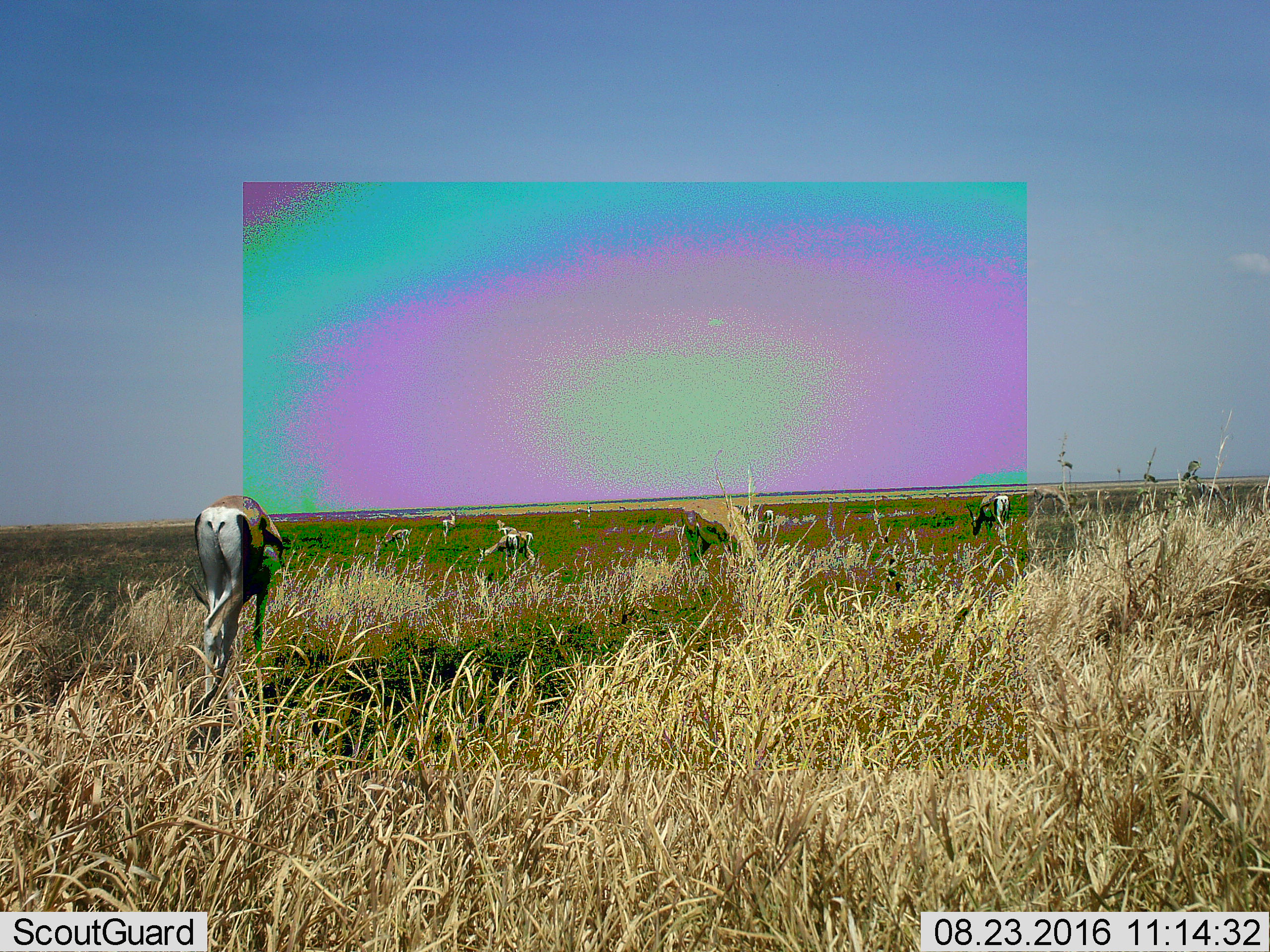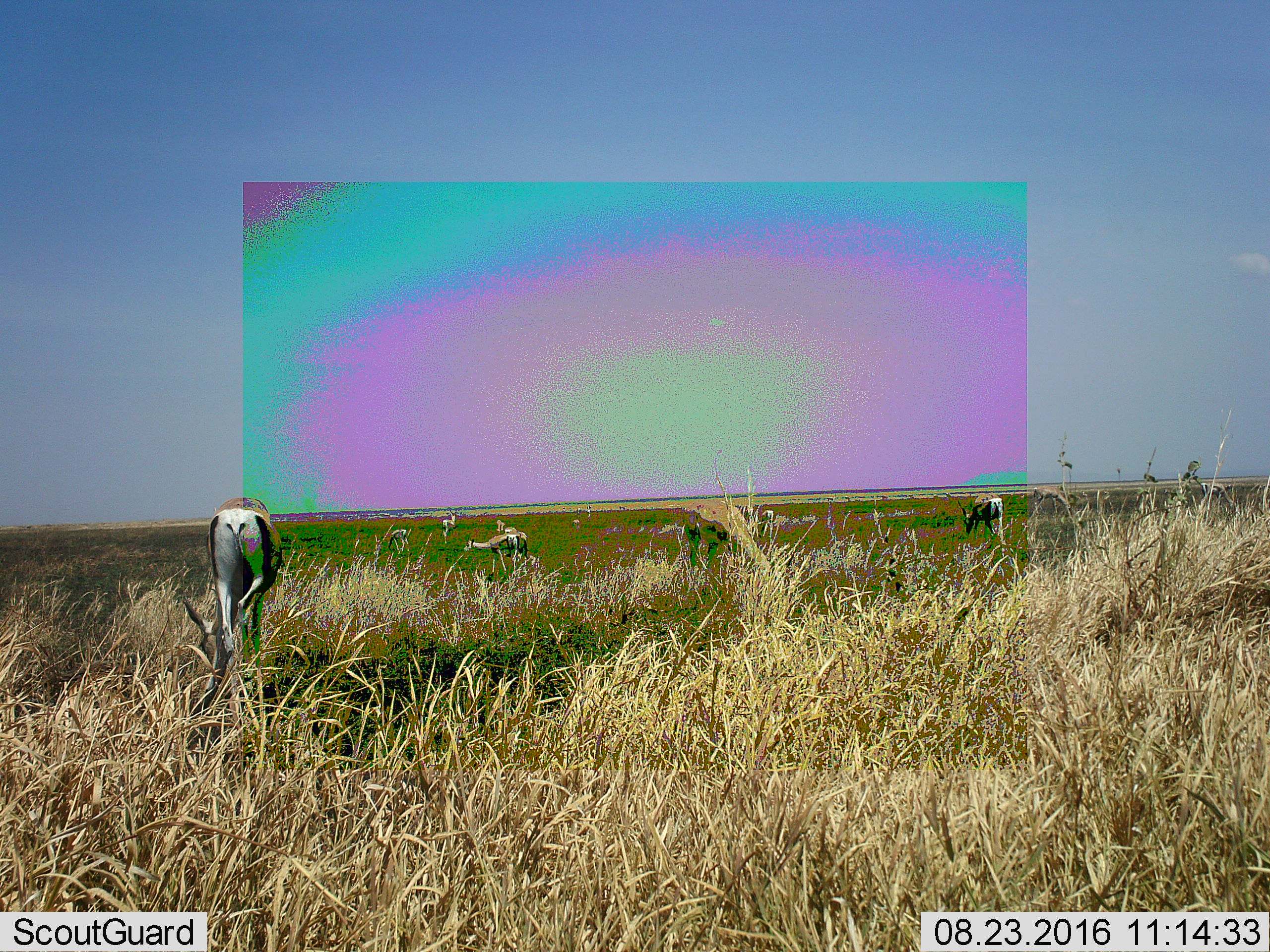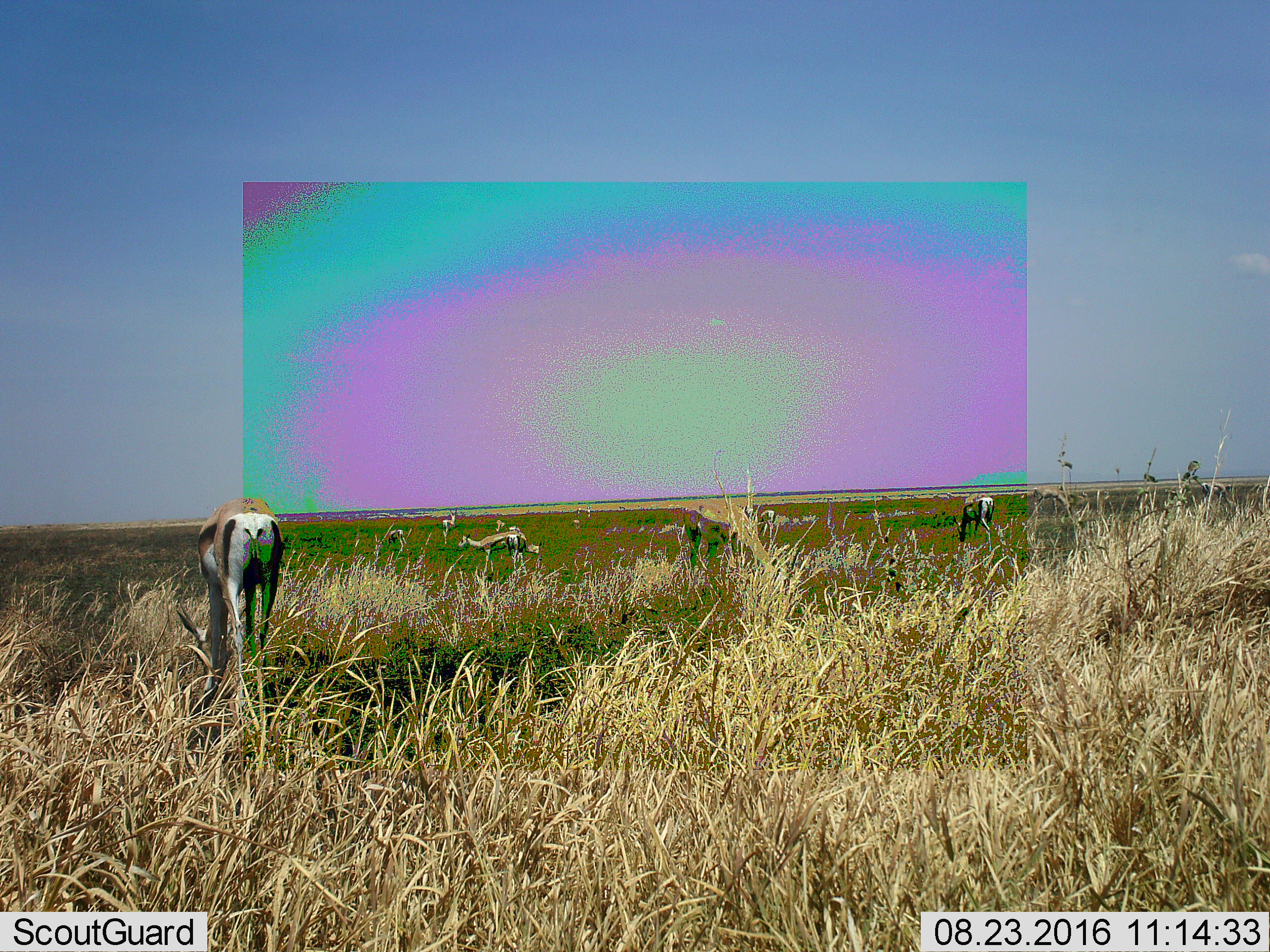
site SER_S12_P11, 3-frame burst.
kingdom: Animalia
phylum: Chordata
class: Mammalia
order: Artiodactyla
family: Bovidae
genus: Eudorcas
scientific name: Eudorcas thomsonii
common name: thomson's gazelle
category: gazellethomsons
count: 7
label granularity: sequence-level